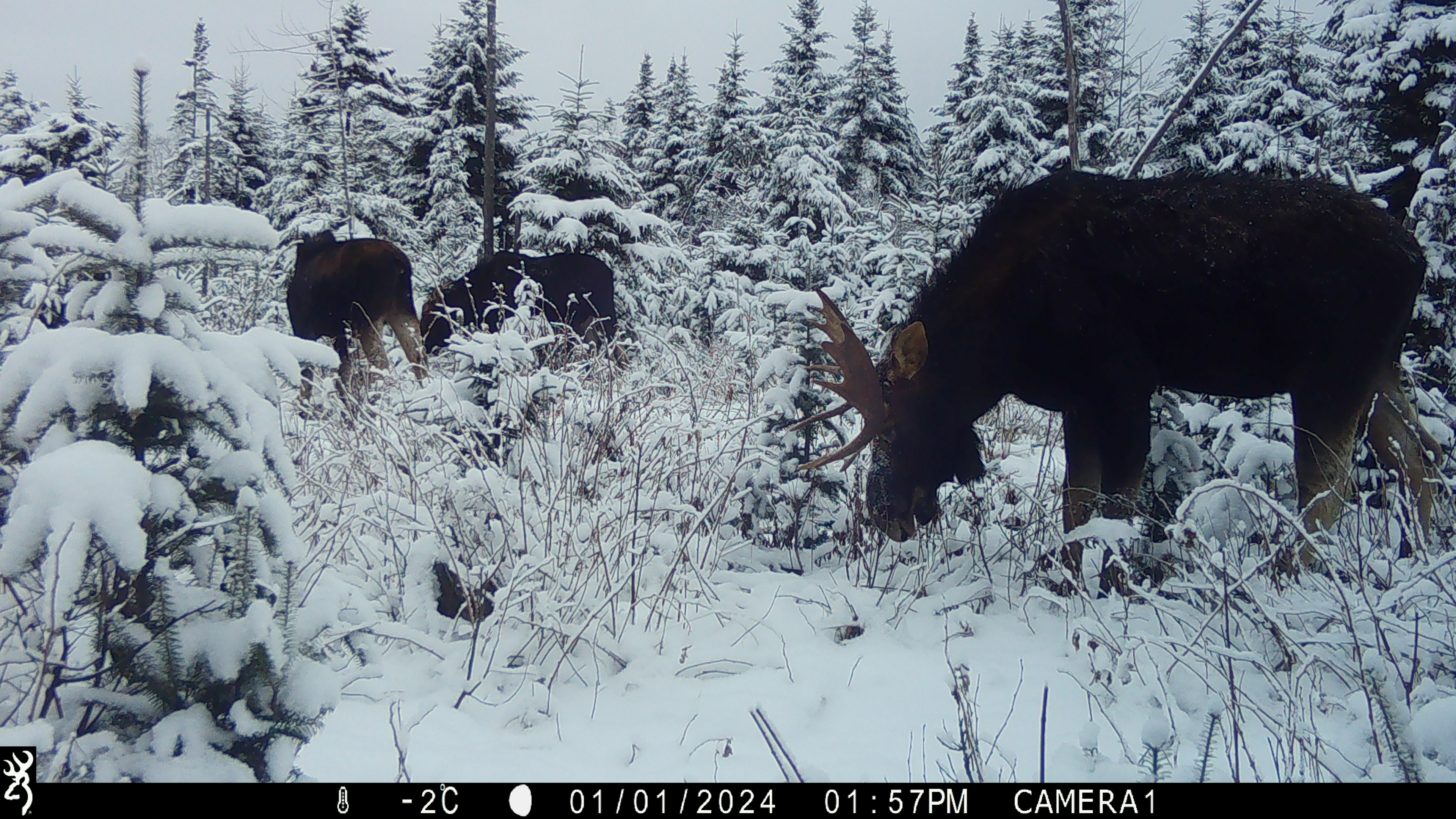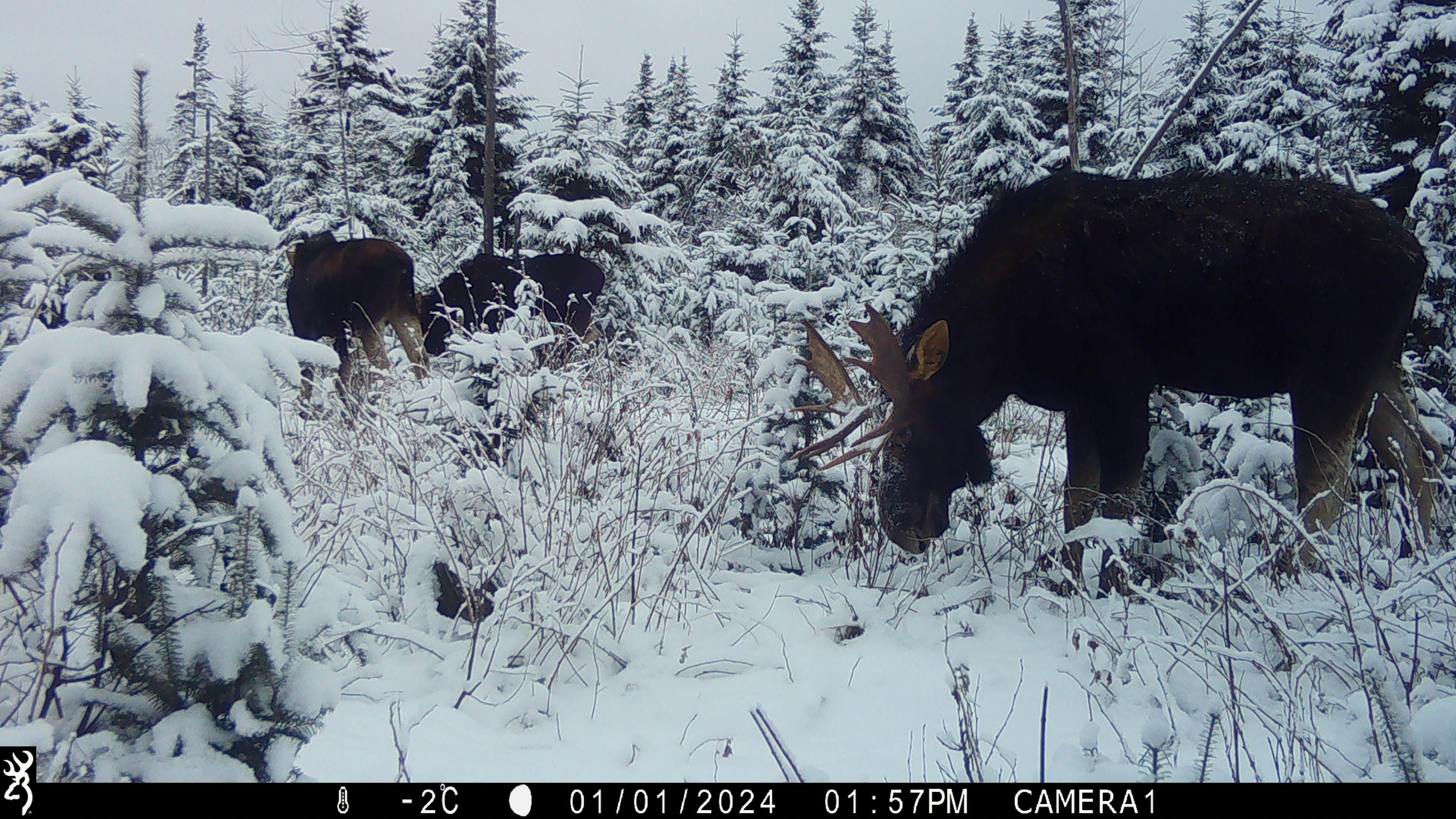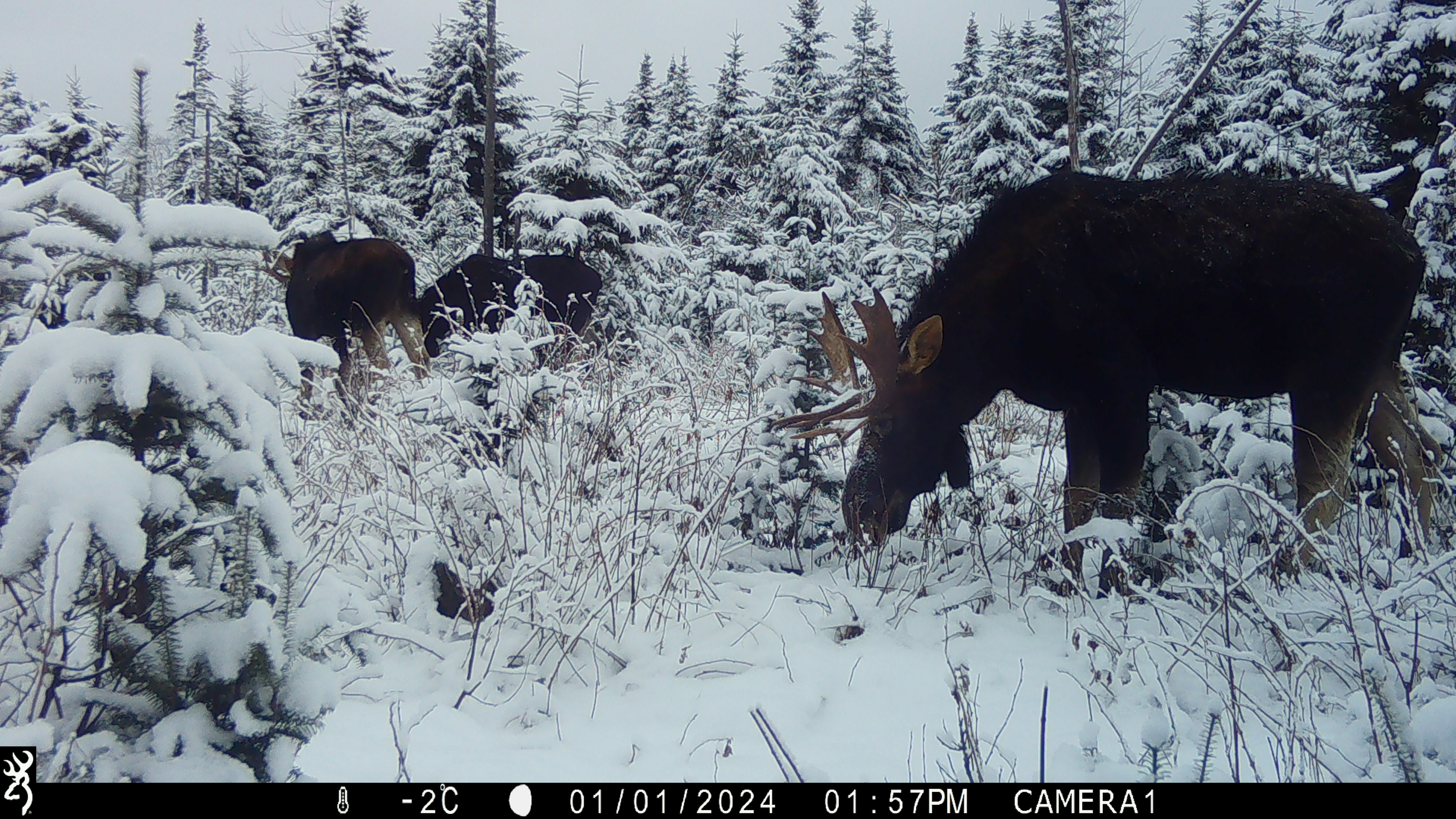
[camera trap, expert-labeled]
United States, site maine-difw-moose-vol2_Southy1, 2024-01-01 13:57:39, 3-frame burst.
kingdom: Animalia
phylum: Chordata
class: Mammalia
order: Artiodactyla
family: Cervidae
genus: Alces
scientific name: Alces alces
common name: moose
Moose (Alces alces).